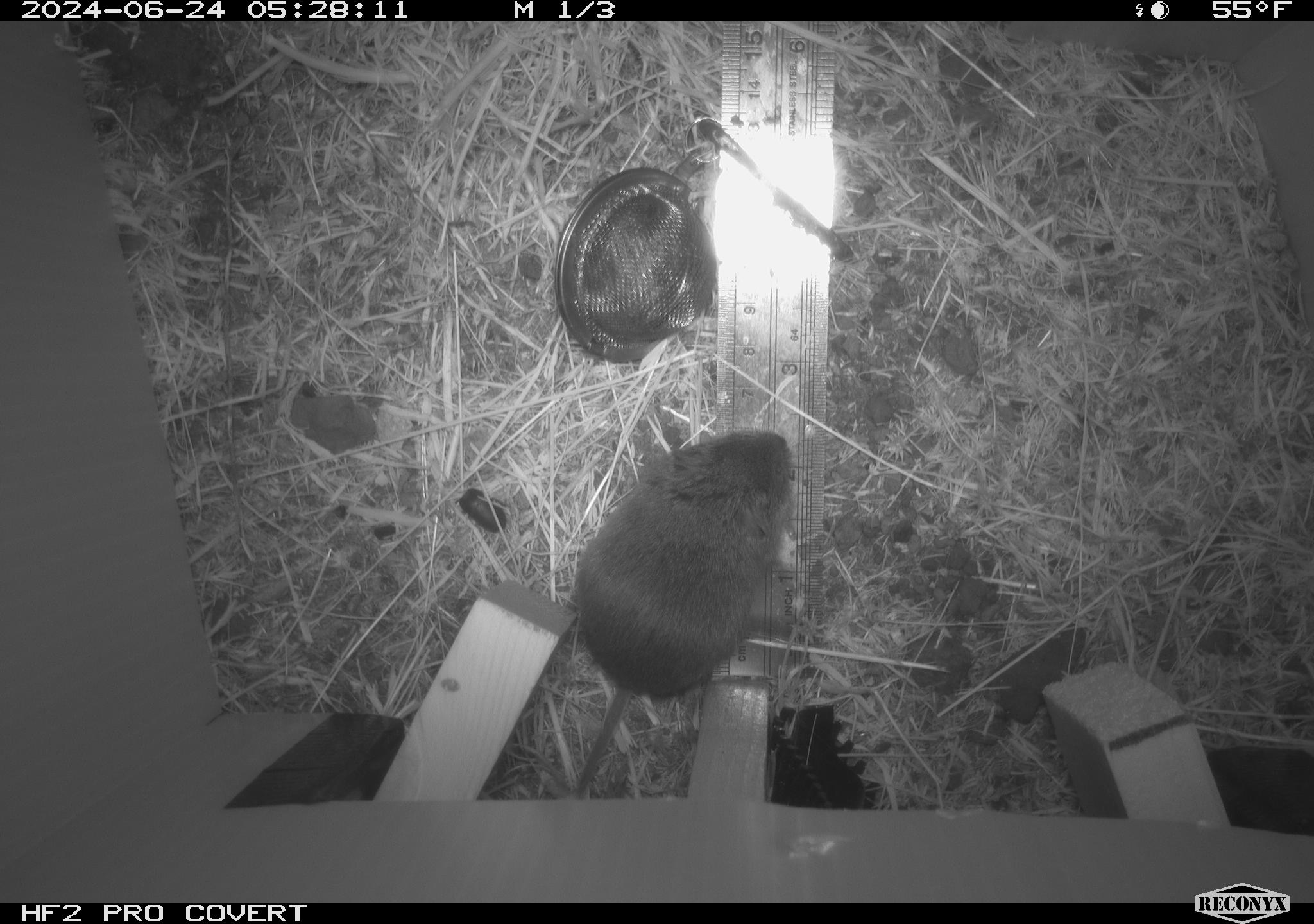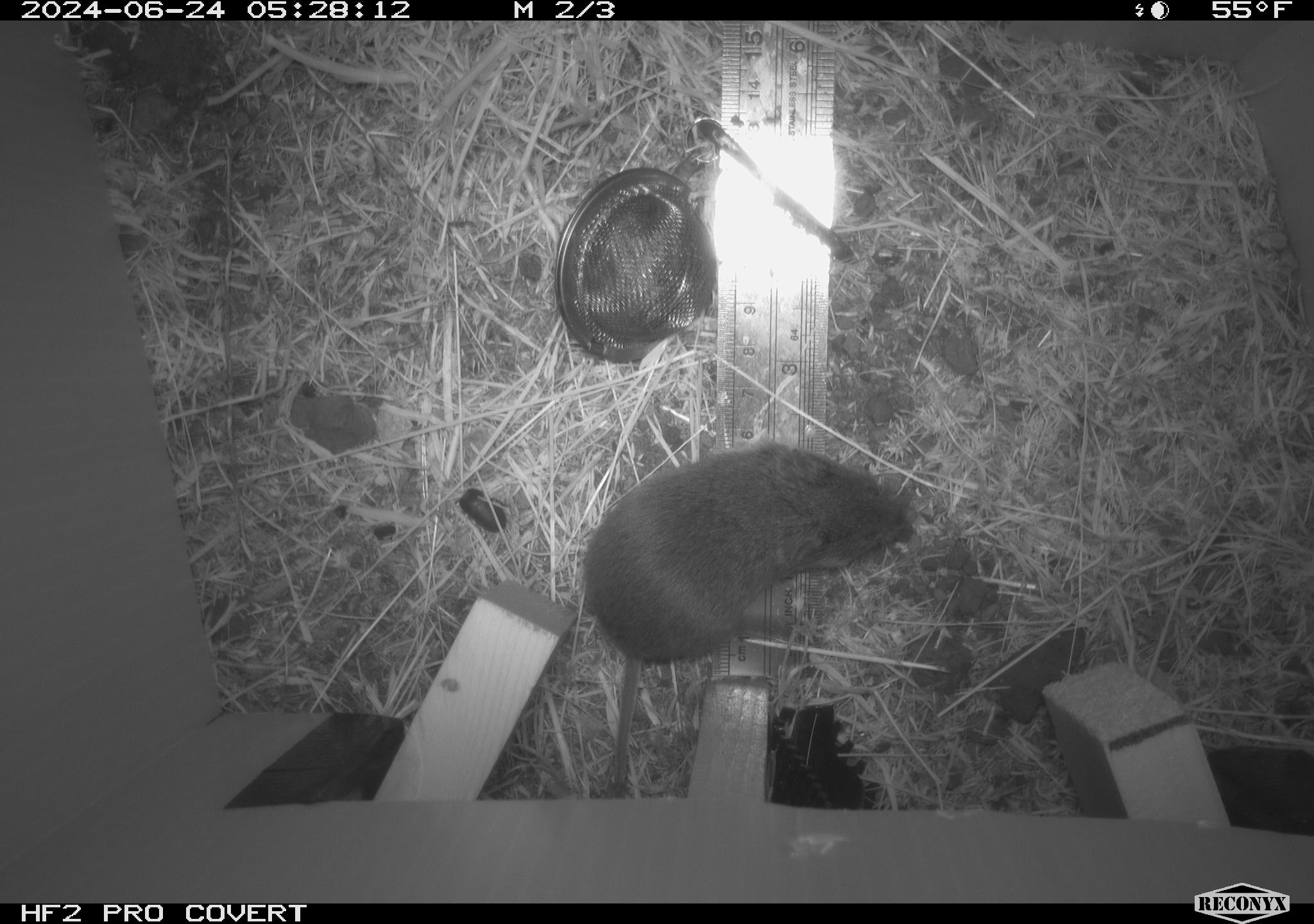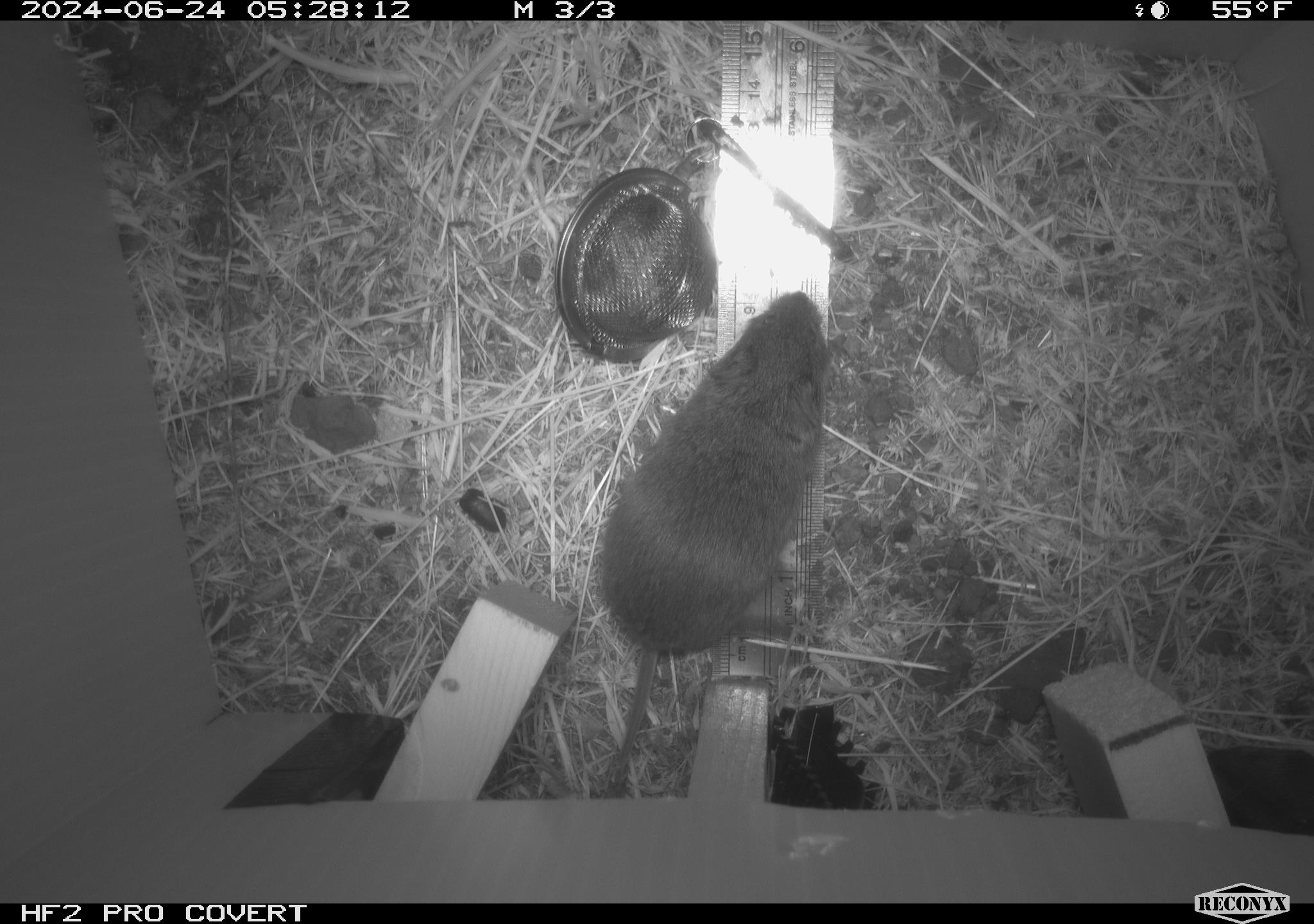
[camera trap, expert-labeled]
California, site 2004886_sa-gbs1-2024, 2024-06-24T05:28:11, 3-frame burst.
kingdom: Animalia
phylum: Chordata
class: Mammalia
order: Rodentia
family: Cricetidae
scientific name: Arvicolinae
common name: voles, lemmings, and muskrats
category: arvicolinae subfamily